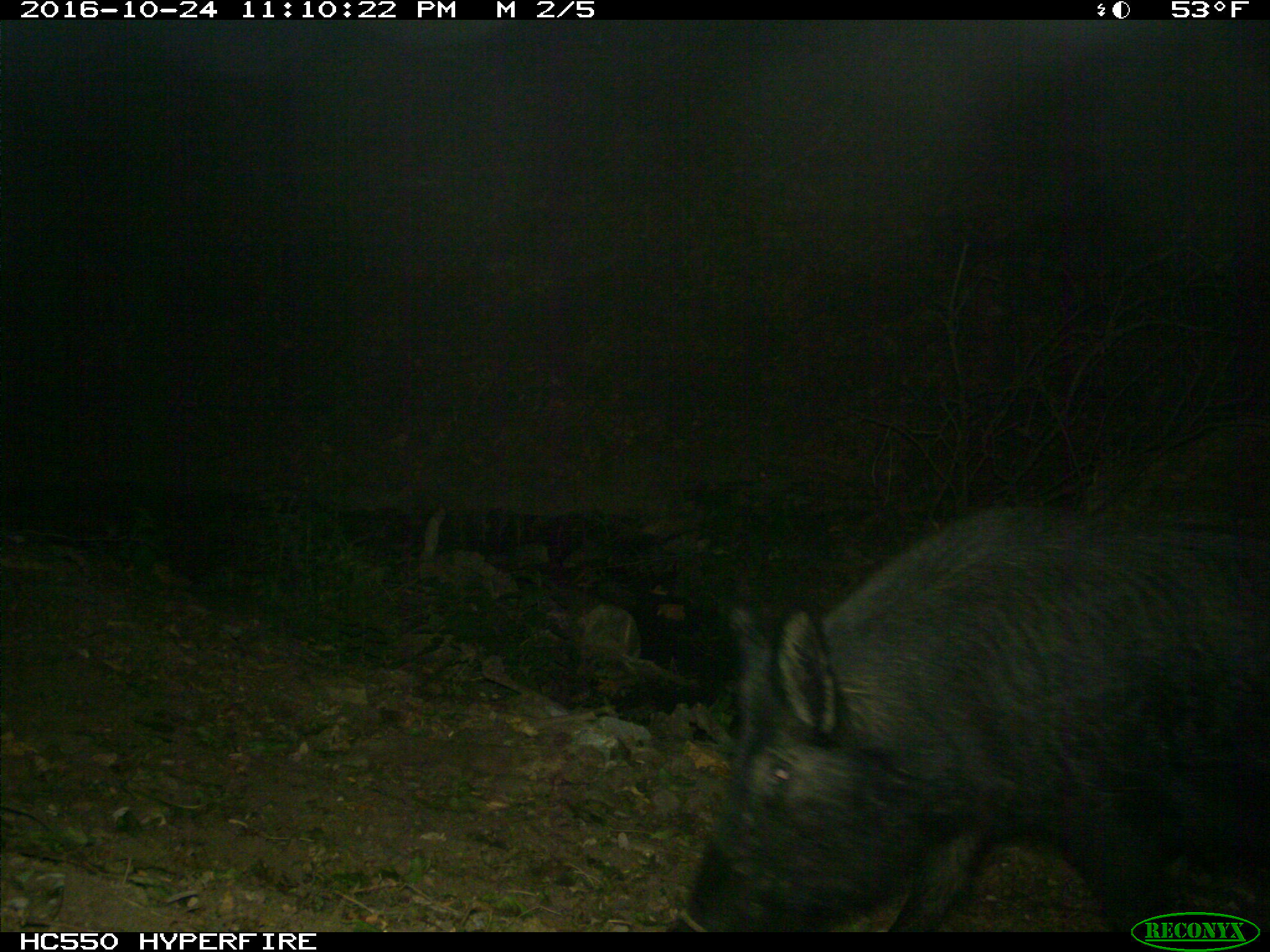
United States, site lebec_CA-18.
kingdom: Animalia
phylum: Chordata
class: Mammalia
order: Artiodactyla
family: Suidae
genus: Sus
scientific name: Sus scrofa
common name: wild boar